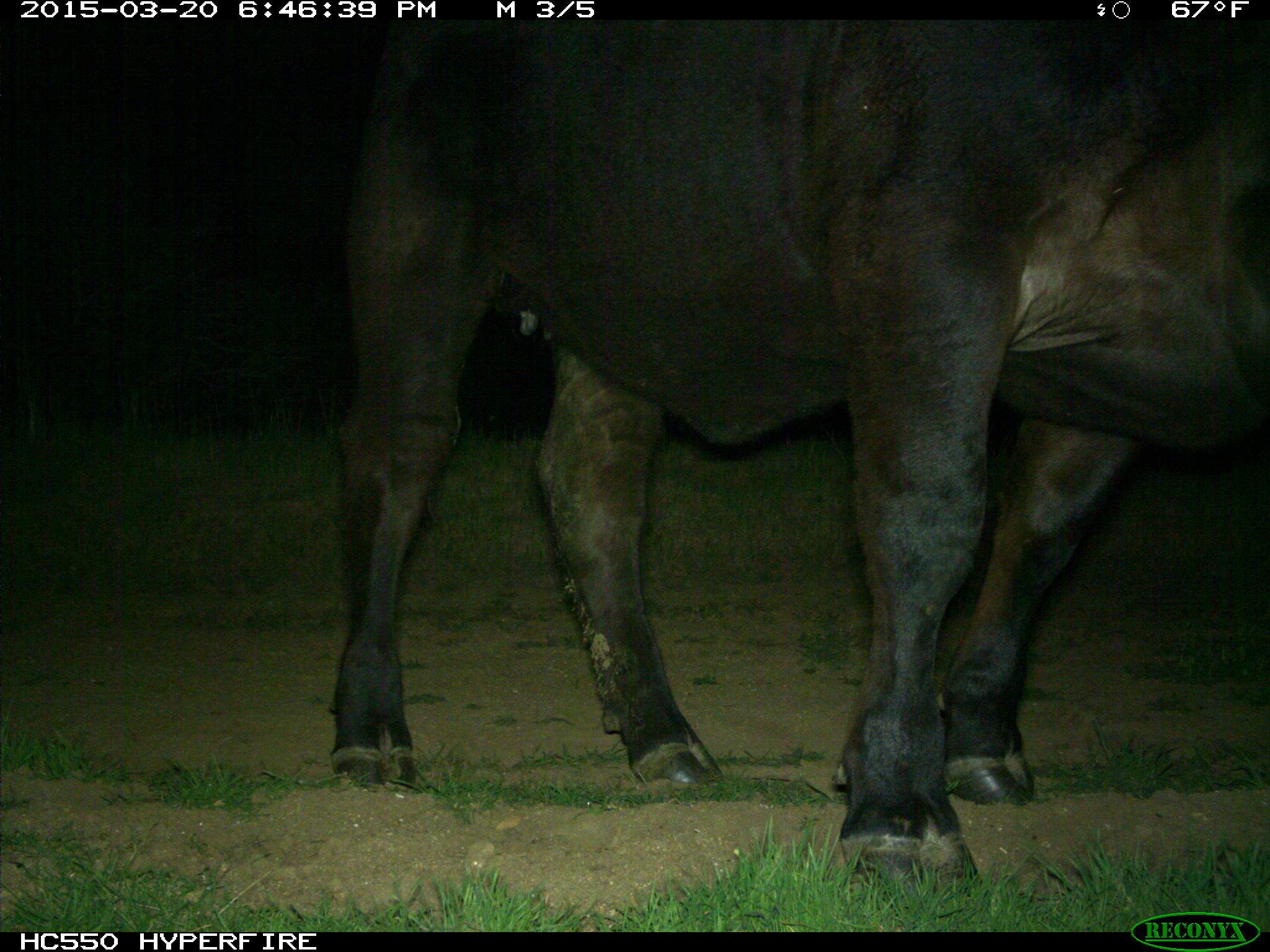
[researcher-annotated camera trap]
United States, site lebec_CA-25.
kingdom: Animalia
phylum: Chordata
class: Mammalia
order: Artiodactyla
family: Bovidae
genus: Bos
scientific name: Bos taurus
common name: domestic cow